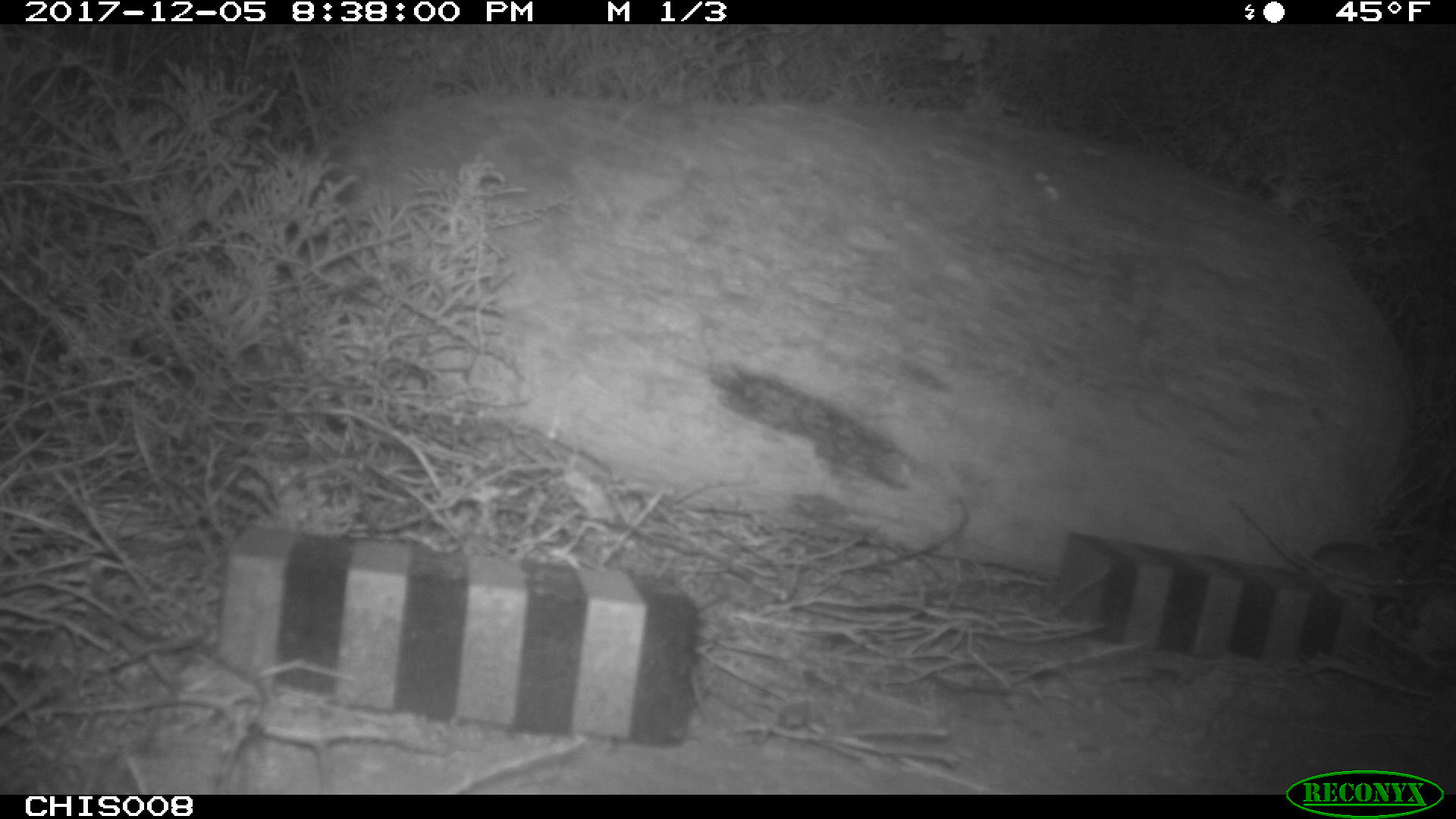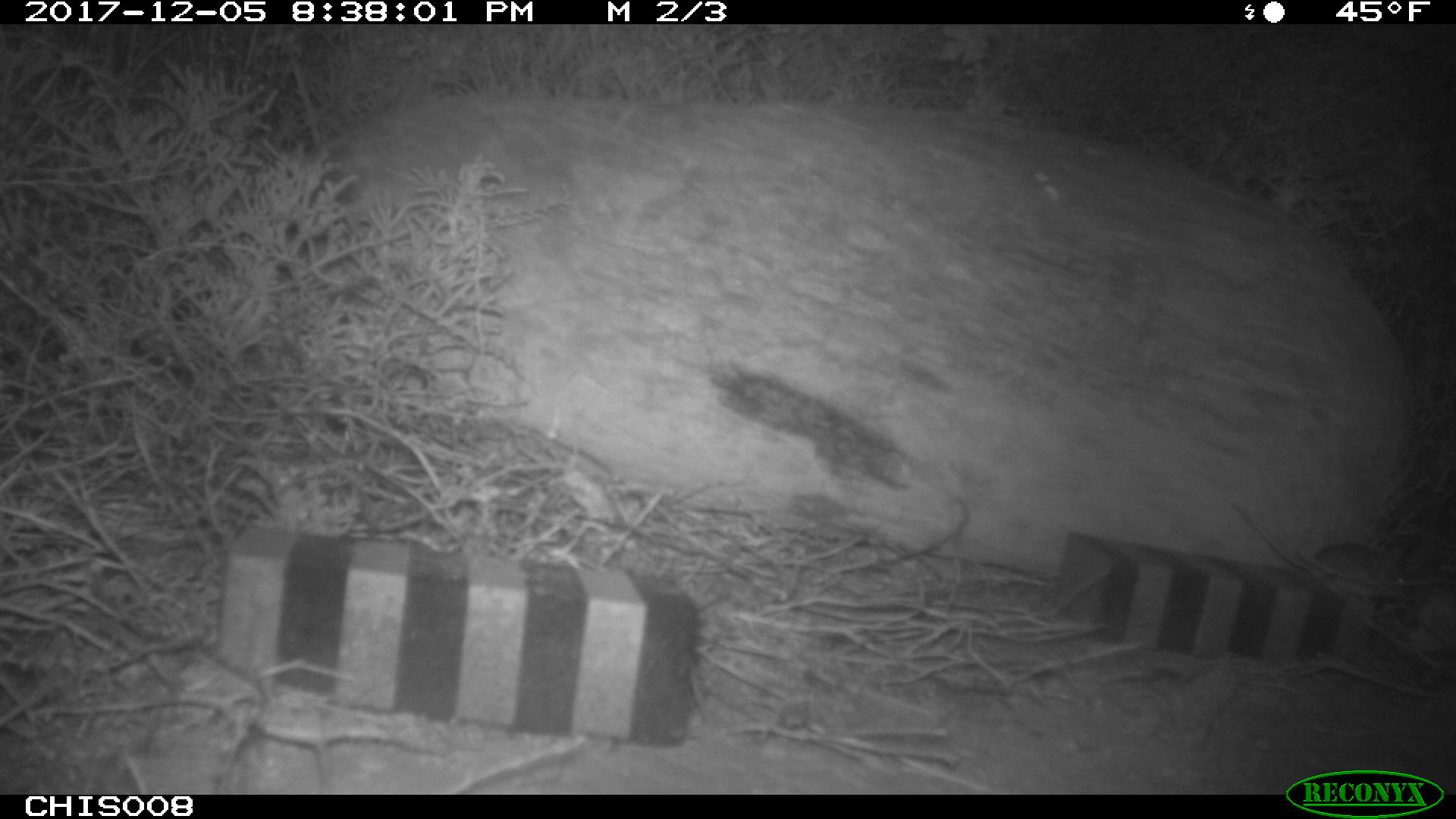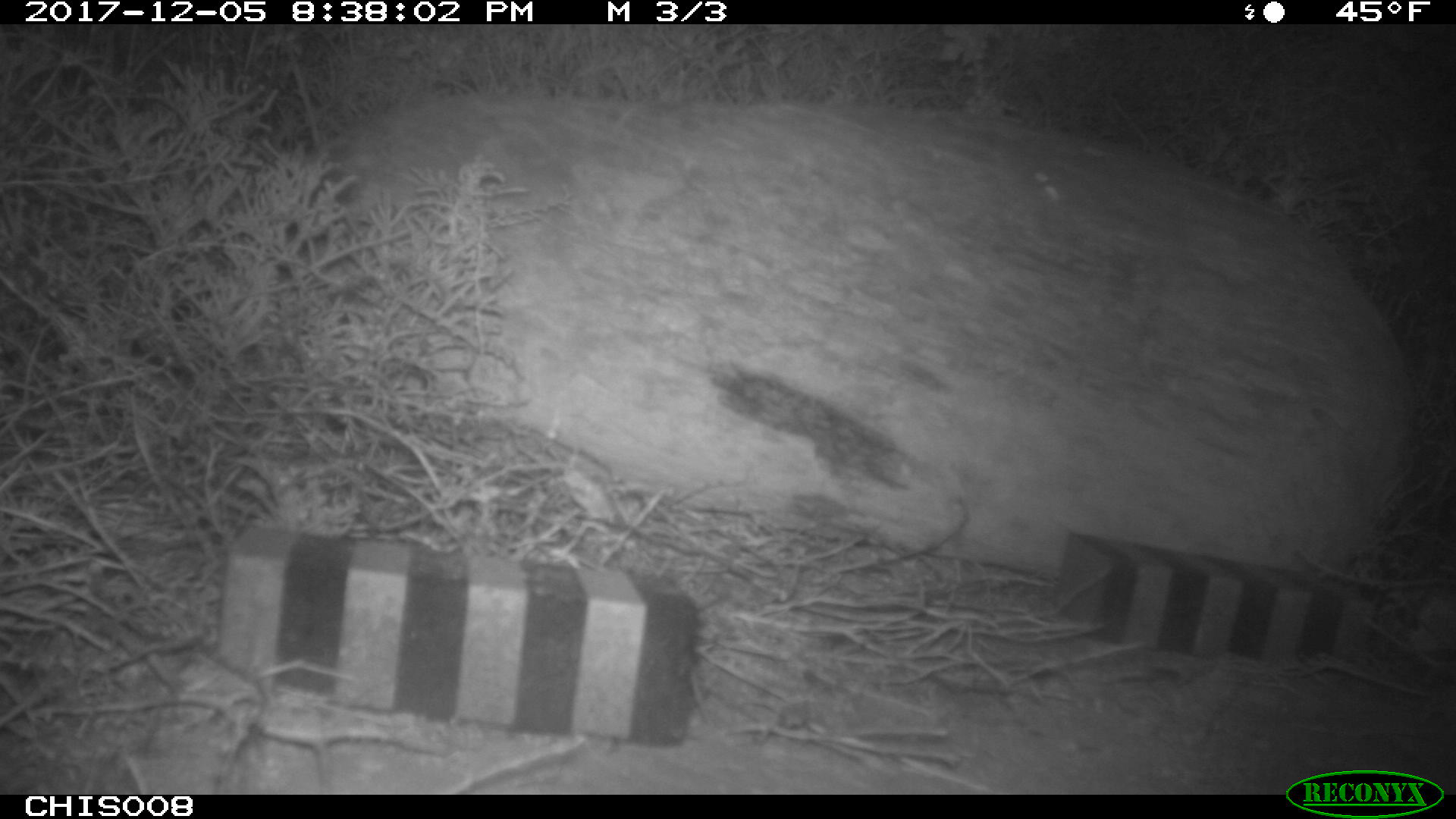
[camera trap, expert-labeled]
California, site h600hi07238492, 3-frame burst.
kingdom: Animalia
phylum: Chordata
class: Mammalia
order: Rodentia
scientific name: Rodentia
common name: rodent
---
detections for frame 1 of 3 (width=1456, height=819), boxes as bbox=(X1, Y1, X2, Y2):
rodent: bbox=(1310, 541, 1413, 598)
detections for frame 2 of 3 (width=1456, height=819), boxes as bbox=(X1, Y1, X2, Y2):
rodent: bbox=(1315, 544, 1408, 582)